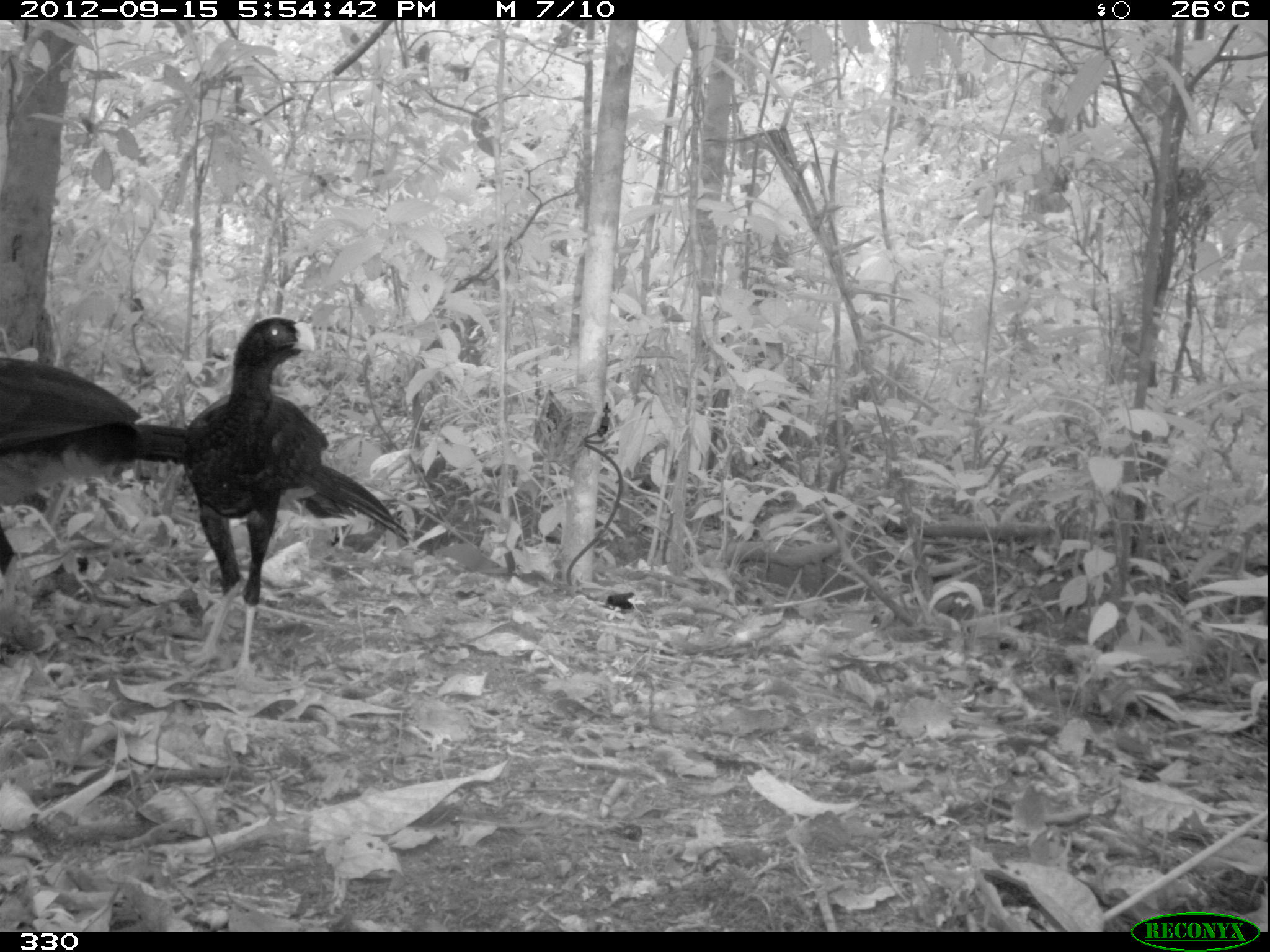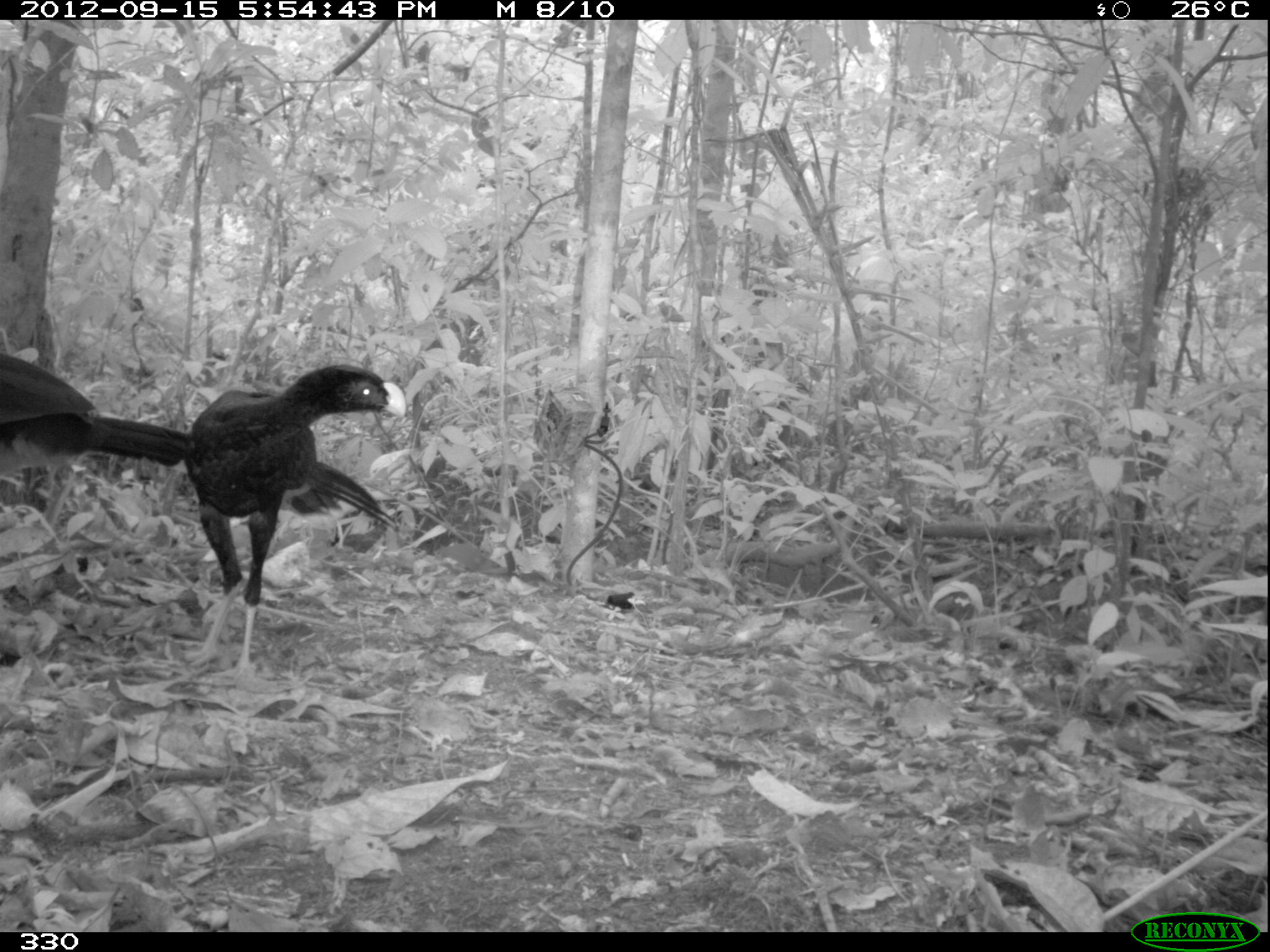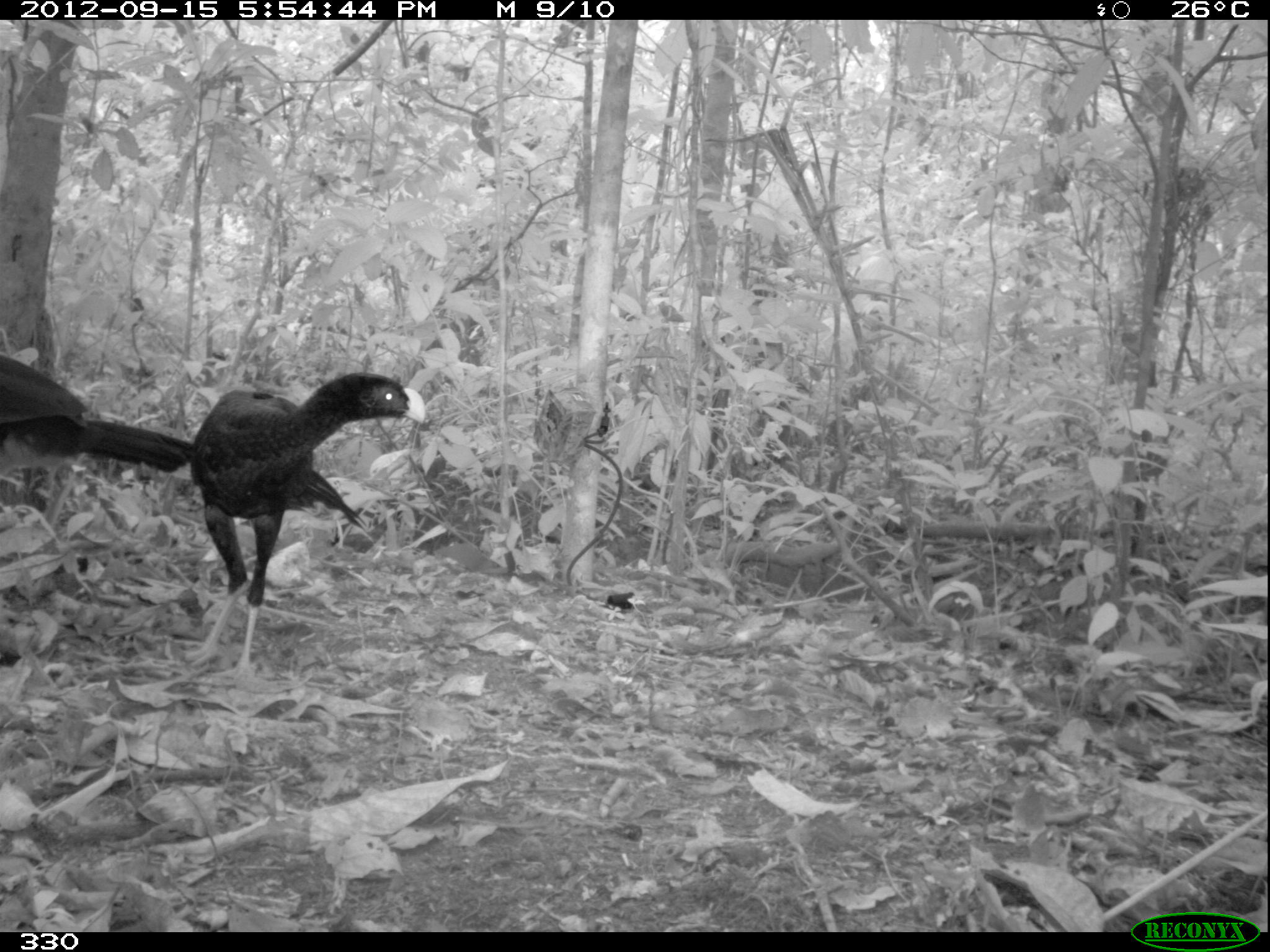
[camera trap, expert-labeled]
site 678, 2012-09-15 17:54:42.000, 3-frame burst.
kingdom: Animalia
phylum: Chordata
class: Aves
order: Galliformes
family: Cracidae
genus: Mitu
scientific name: Mitu tuberosum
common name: razor-billed curassow